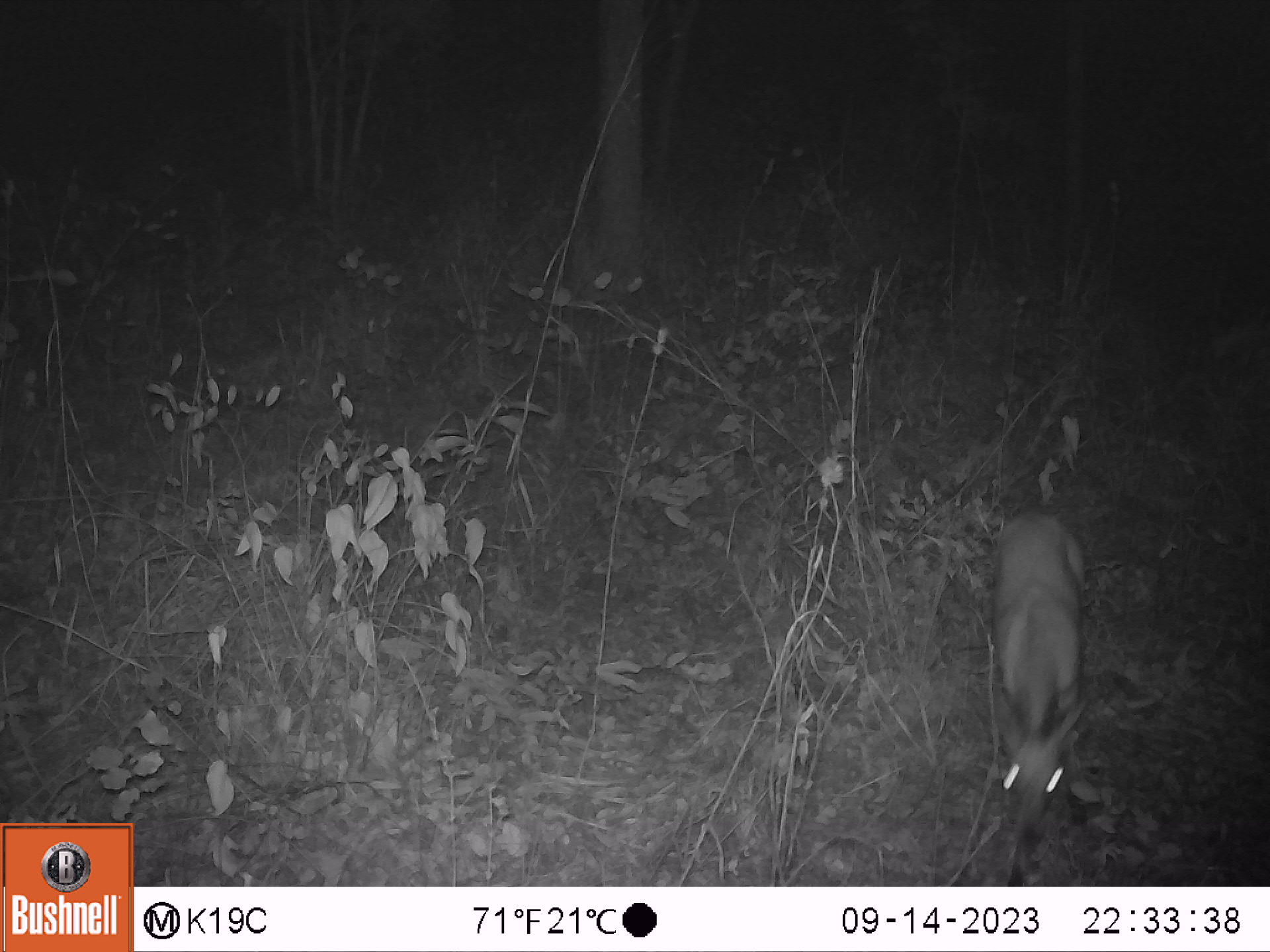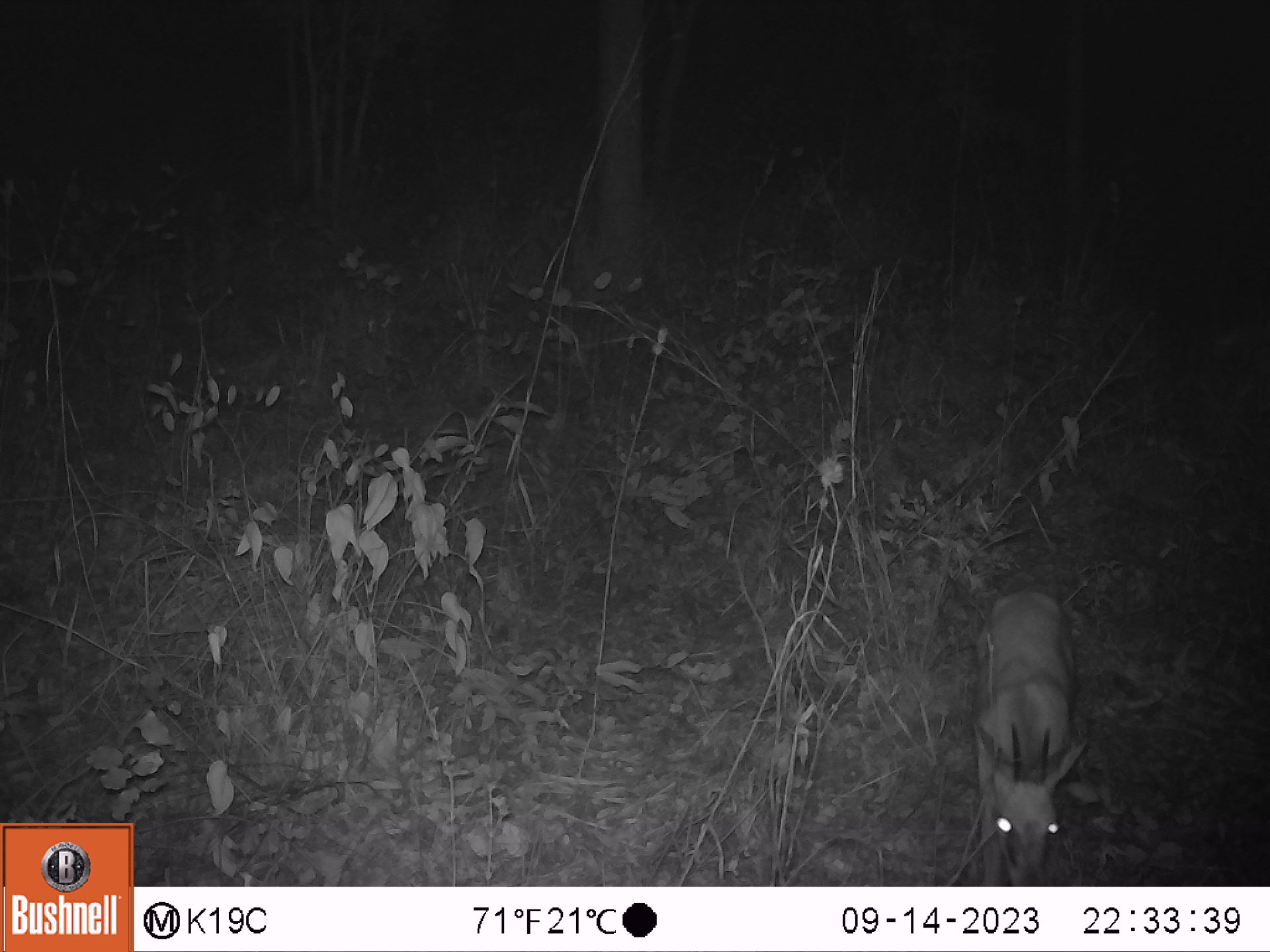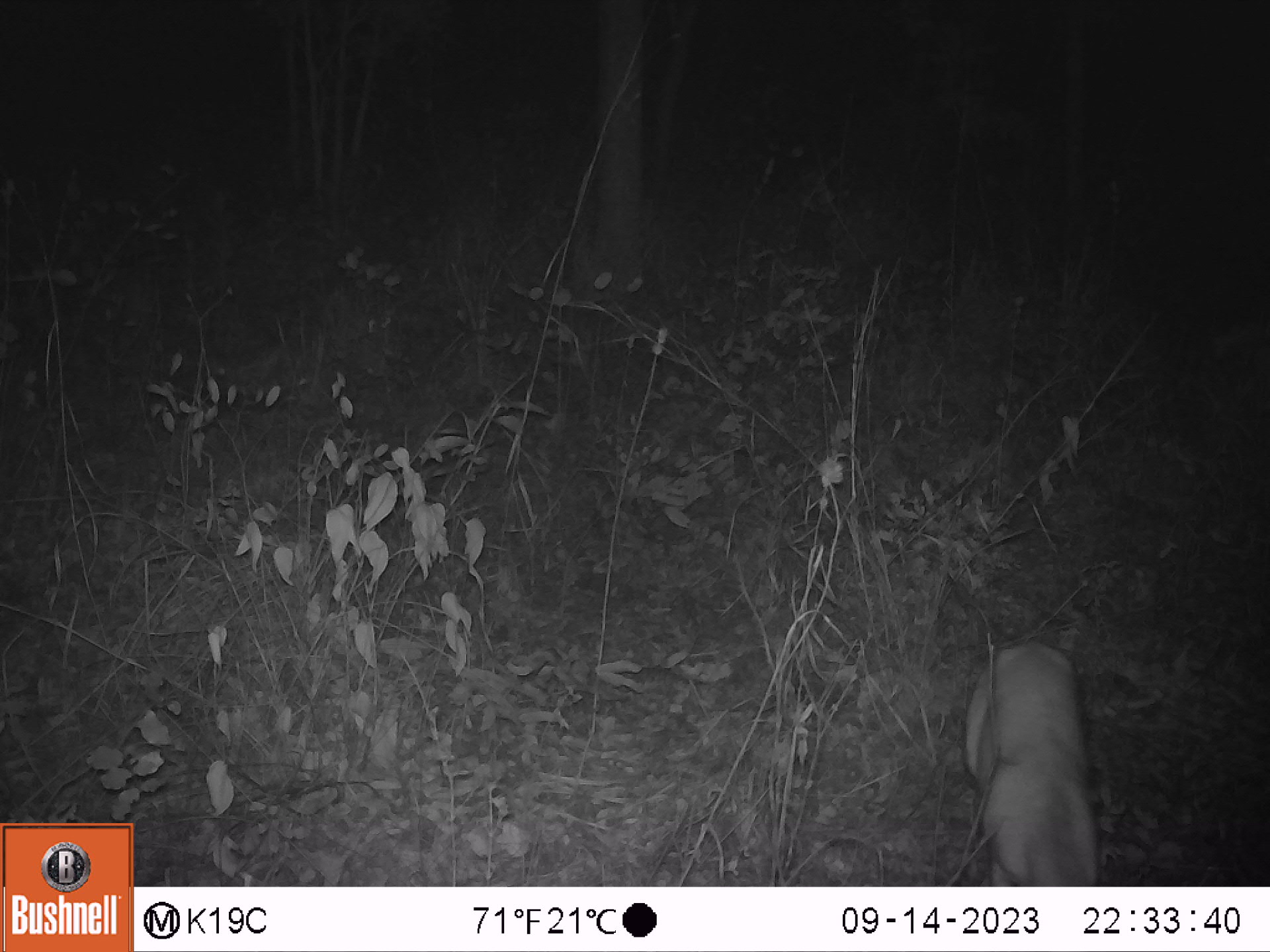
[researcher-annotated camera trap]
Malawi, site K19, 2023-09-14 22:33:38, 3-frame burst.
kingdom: Animalia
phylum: Chordata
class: Mammalia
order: Artiodactyla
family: Bovidae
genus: Sylvicapra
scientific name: Sylvicapra grimmia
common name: common duiker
Common duiker (Sylvicapra grimmia), count 1.